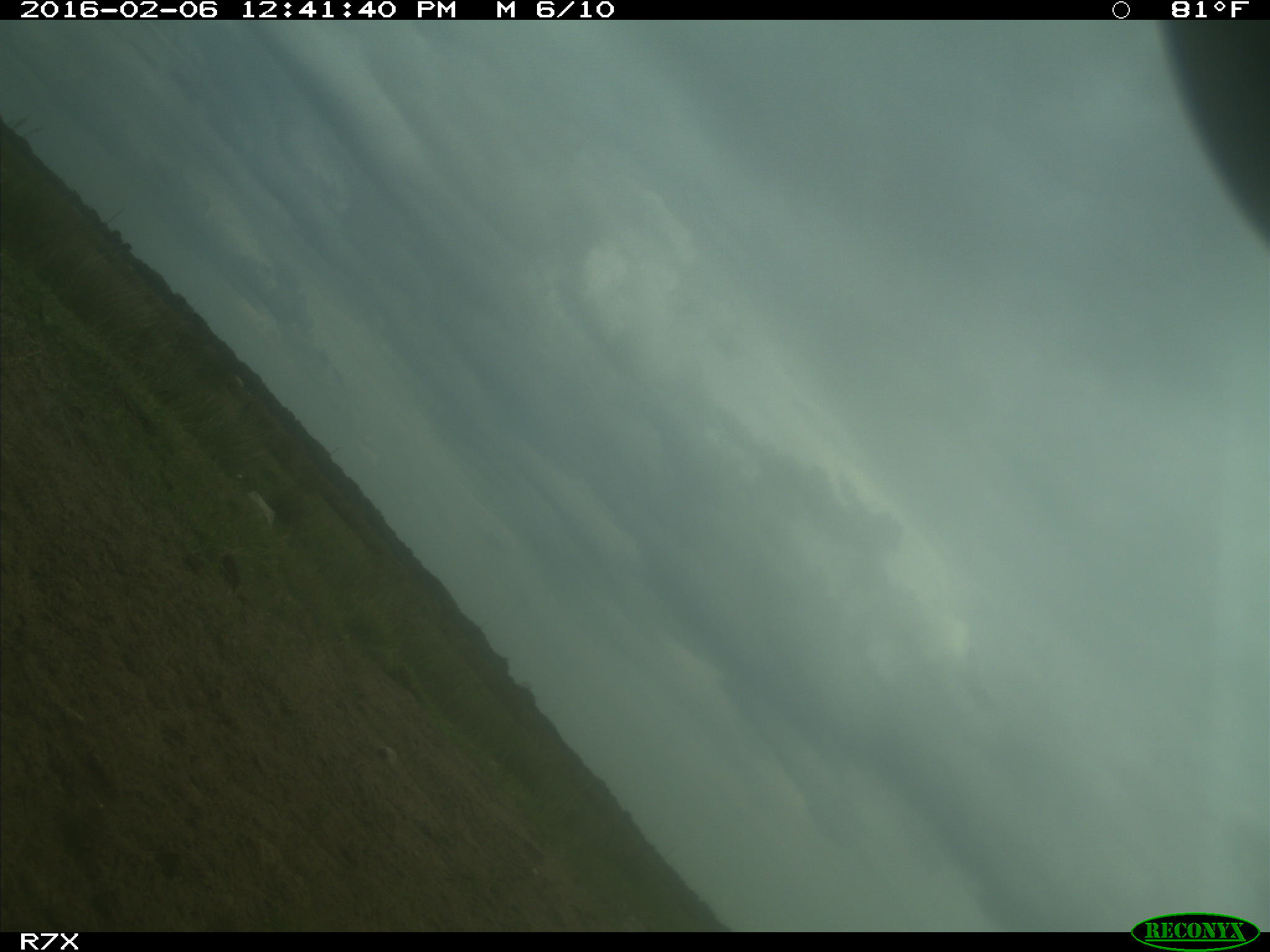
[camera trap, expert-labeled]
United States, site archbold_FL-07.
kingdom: Animalia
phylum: Chordata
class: Mammalia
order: Artiodactyla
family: Bovidae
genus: Bos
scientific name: Bos taurus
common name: domestic cow